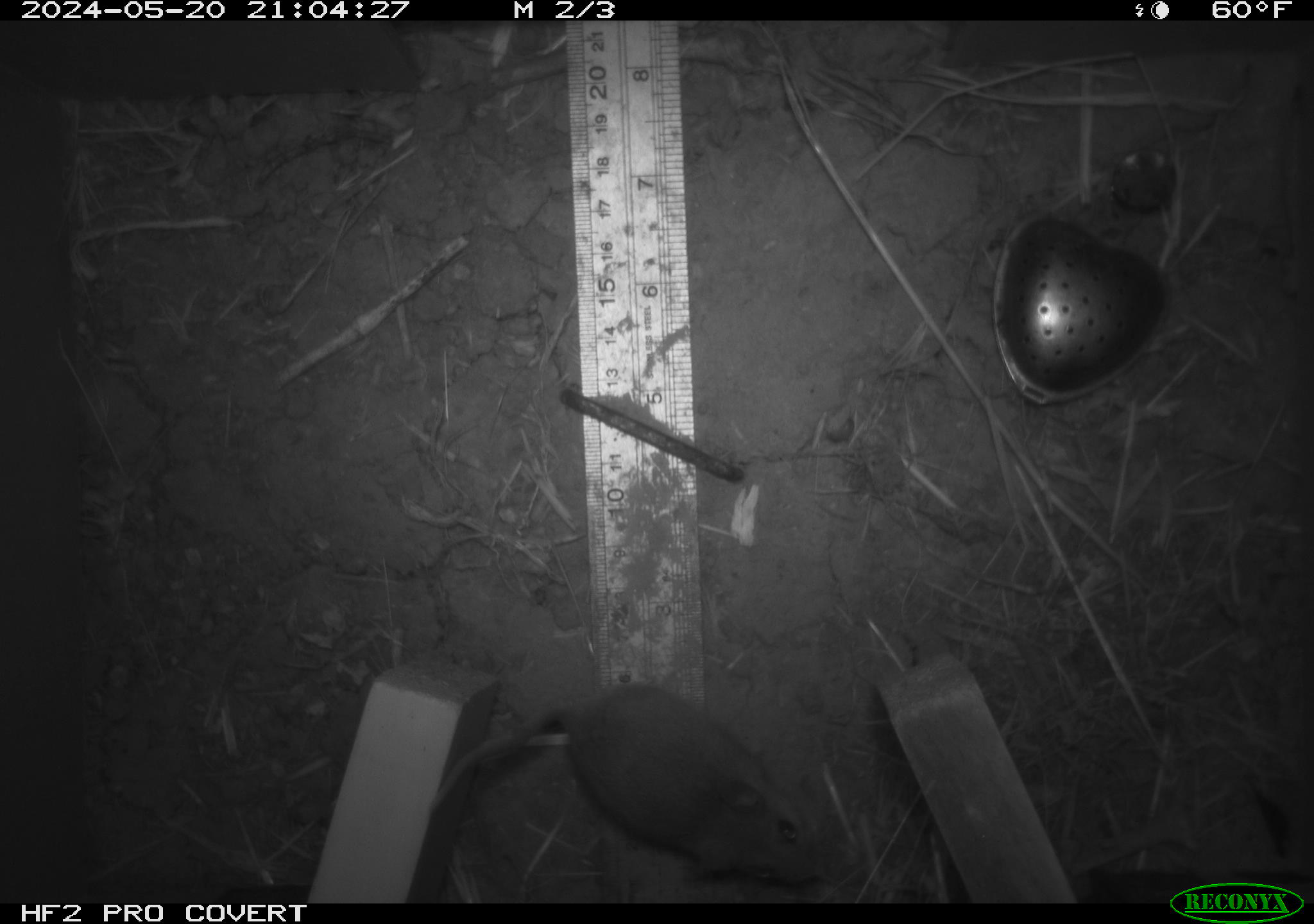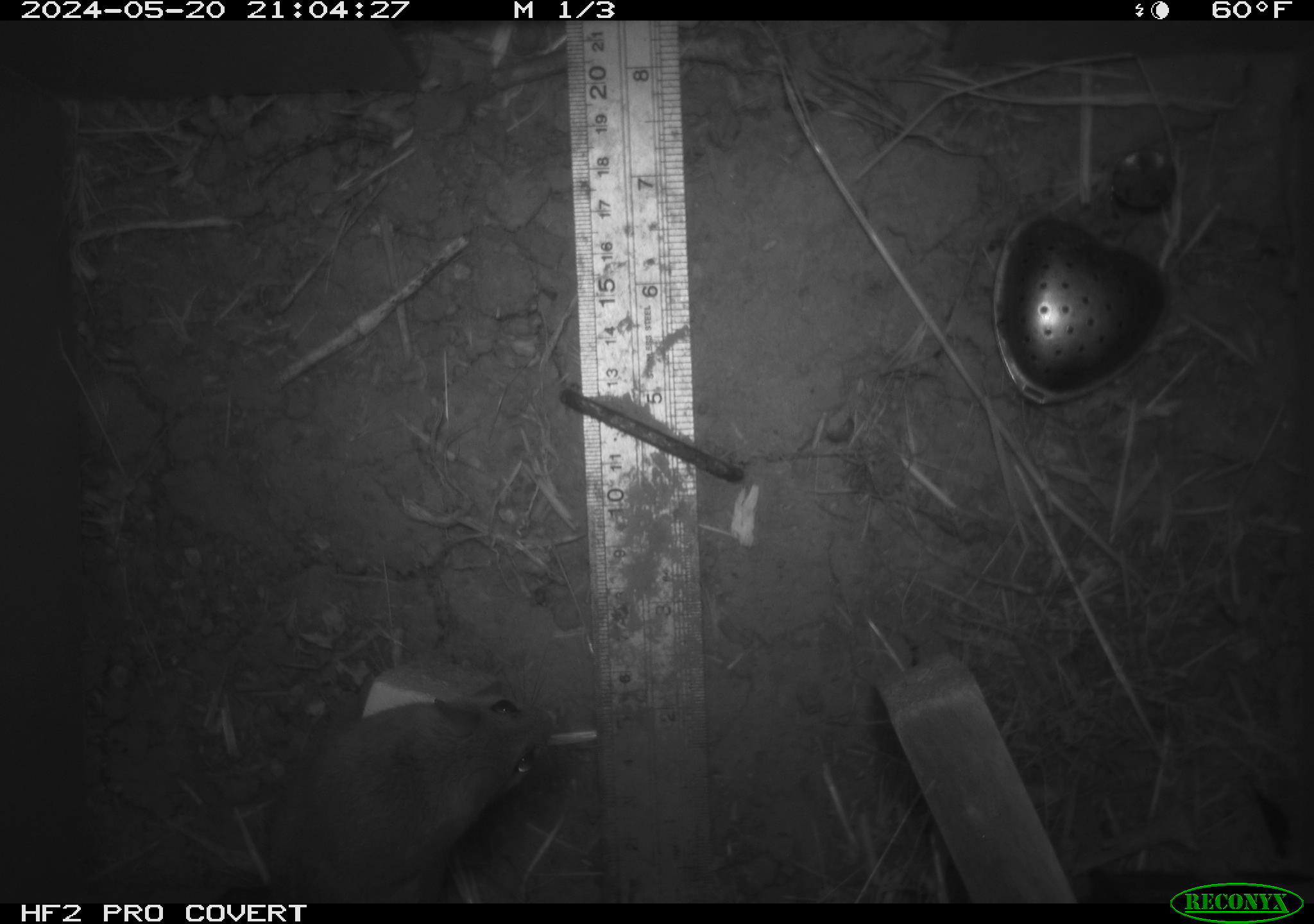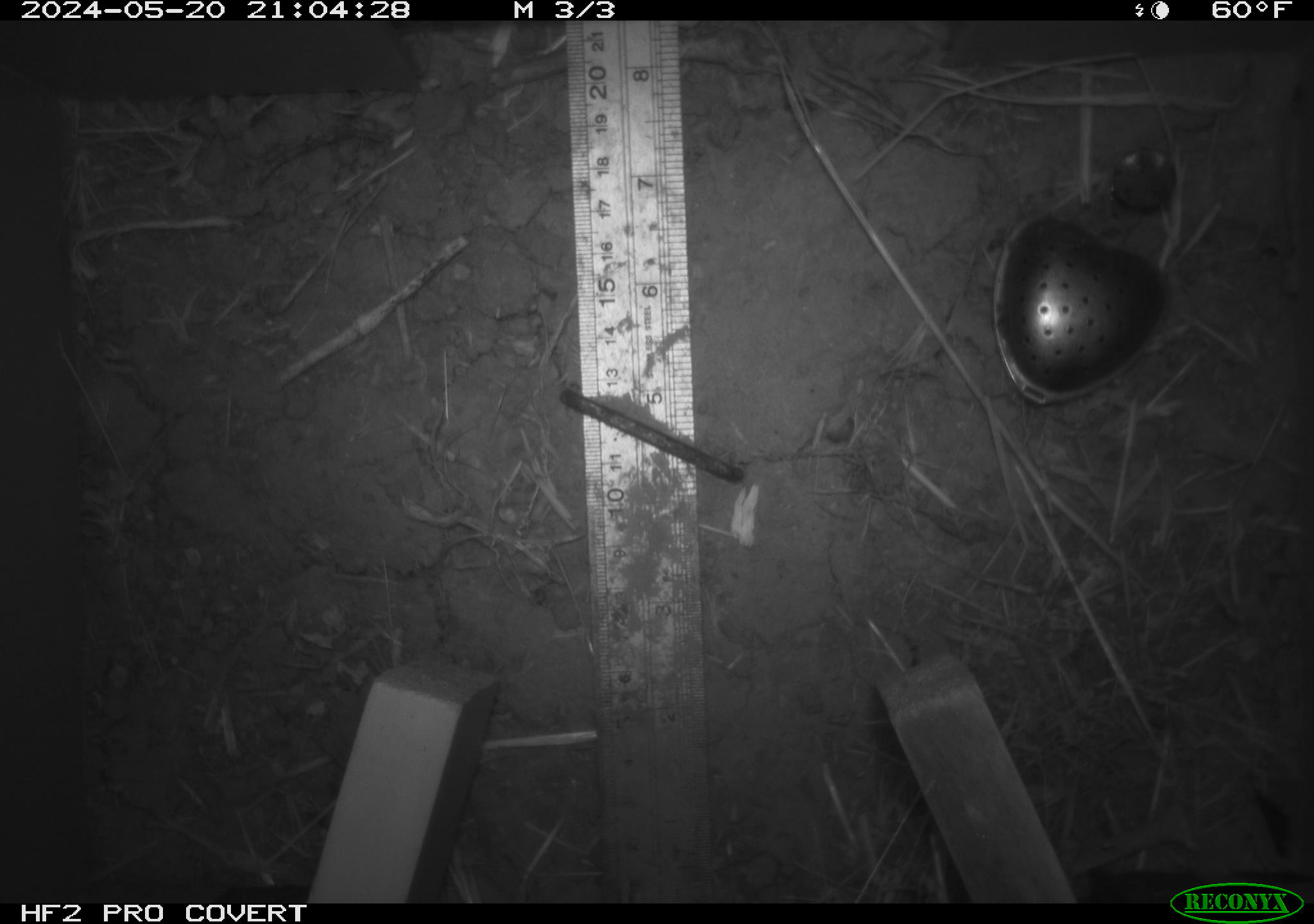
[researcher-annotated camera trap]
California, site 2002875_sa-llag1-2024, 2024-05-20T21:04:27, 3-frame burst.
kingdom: Animalia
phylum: Chordata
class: Mammalia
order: Rodentia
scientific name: Rodentia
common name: mouse species